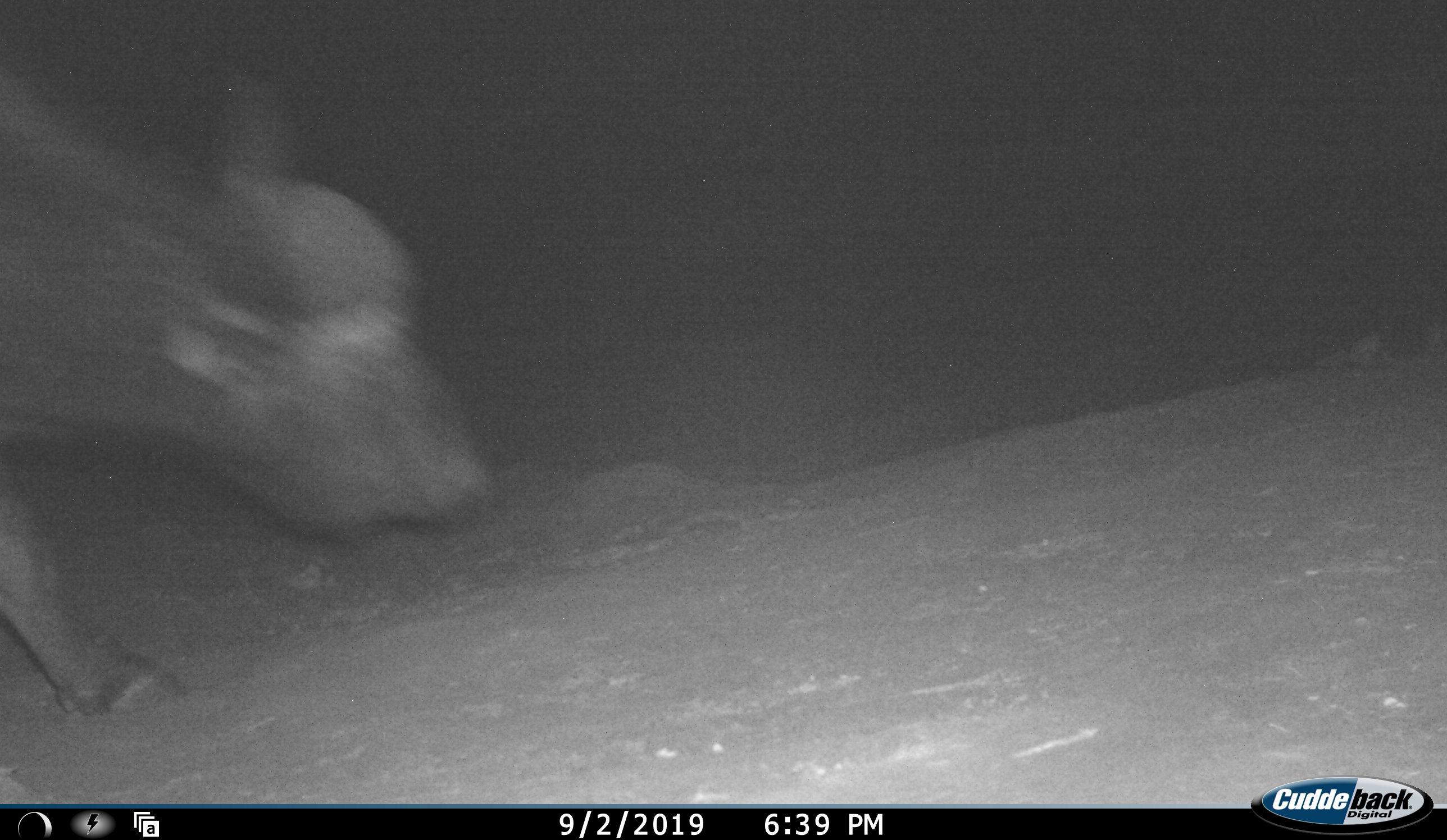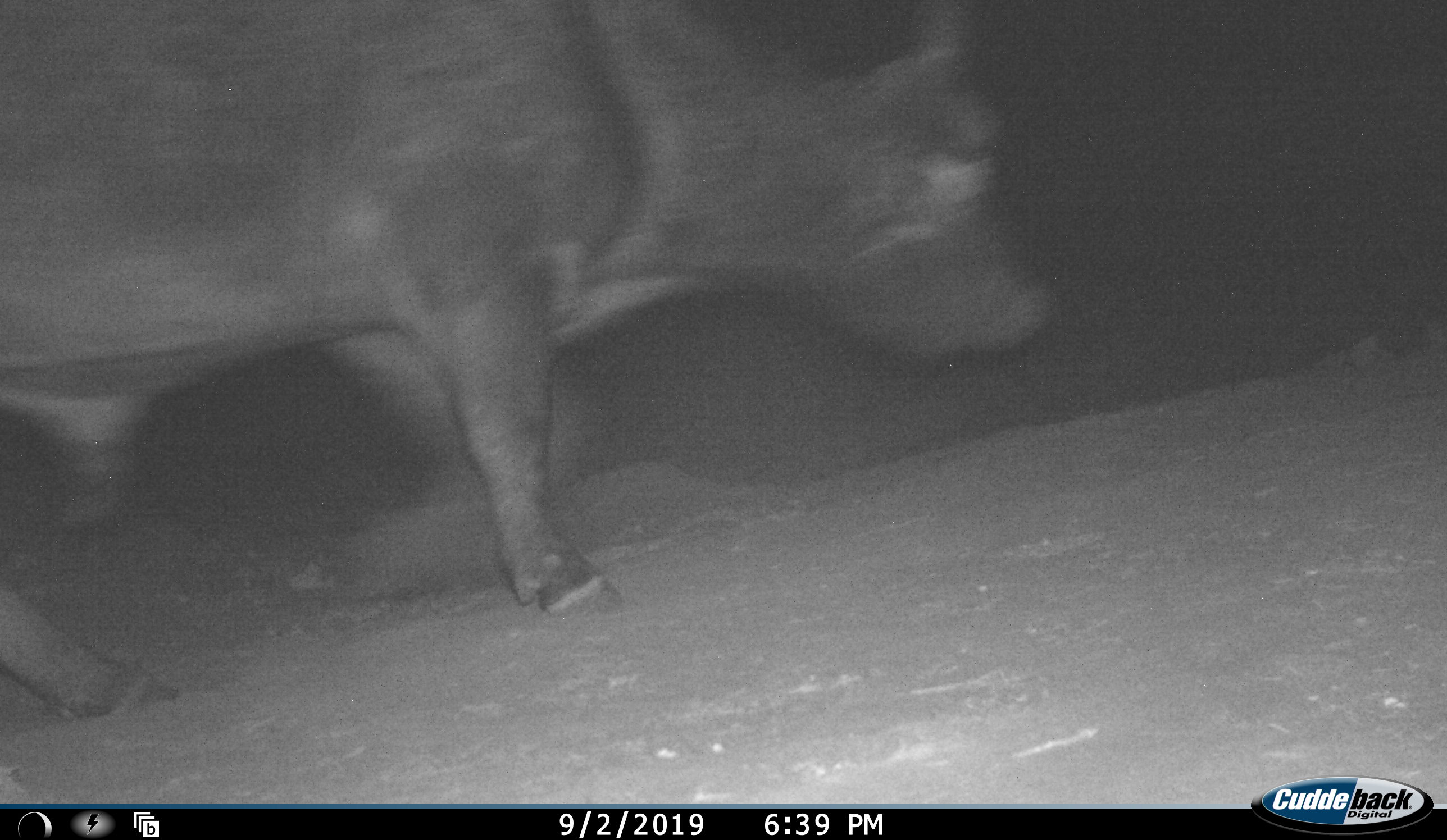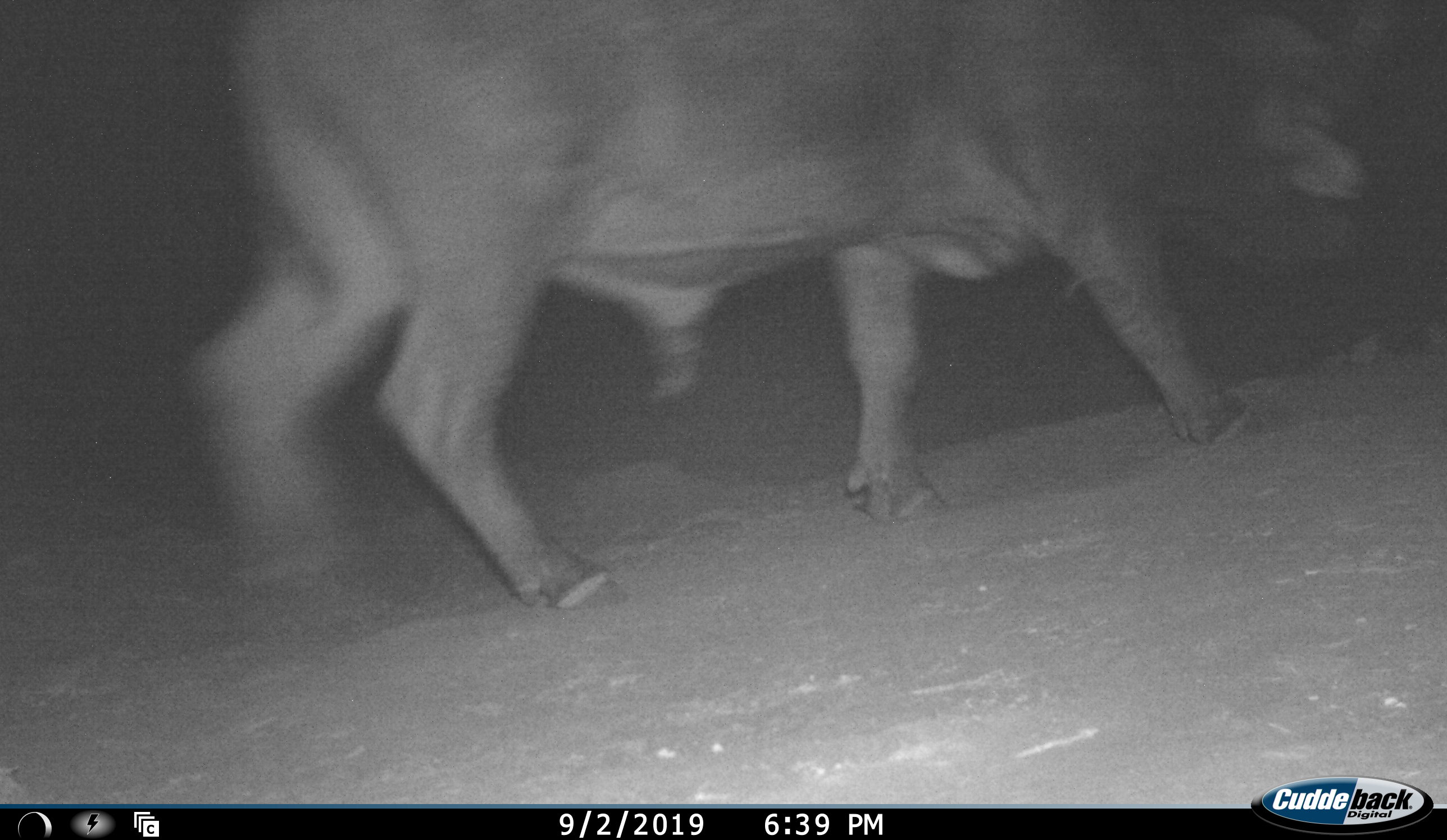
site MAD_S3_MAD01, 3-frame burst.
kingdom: Animalia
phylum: Chordata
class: Mammalia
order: Artiodactyla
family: Bovidae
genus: Syncerus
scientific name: Syncerus caffer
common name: african buffalo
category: buffalo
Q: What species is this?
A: Buffalo (african buffalo) (Syncerus caffer).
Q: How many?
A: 1.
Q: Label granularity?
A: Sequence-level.